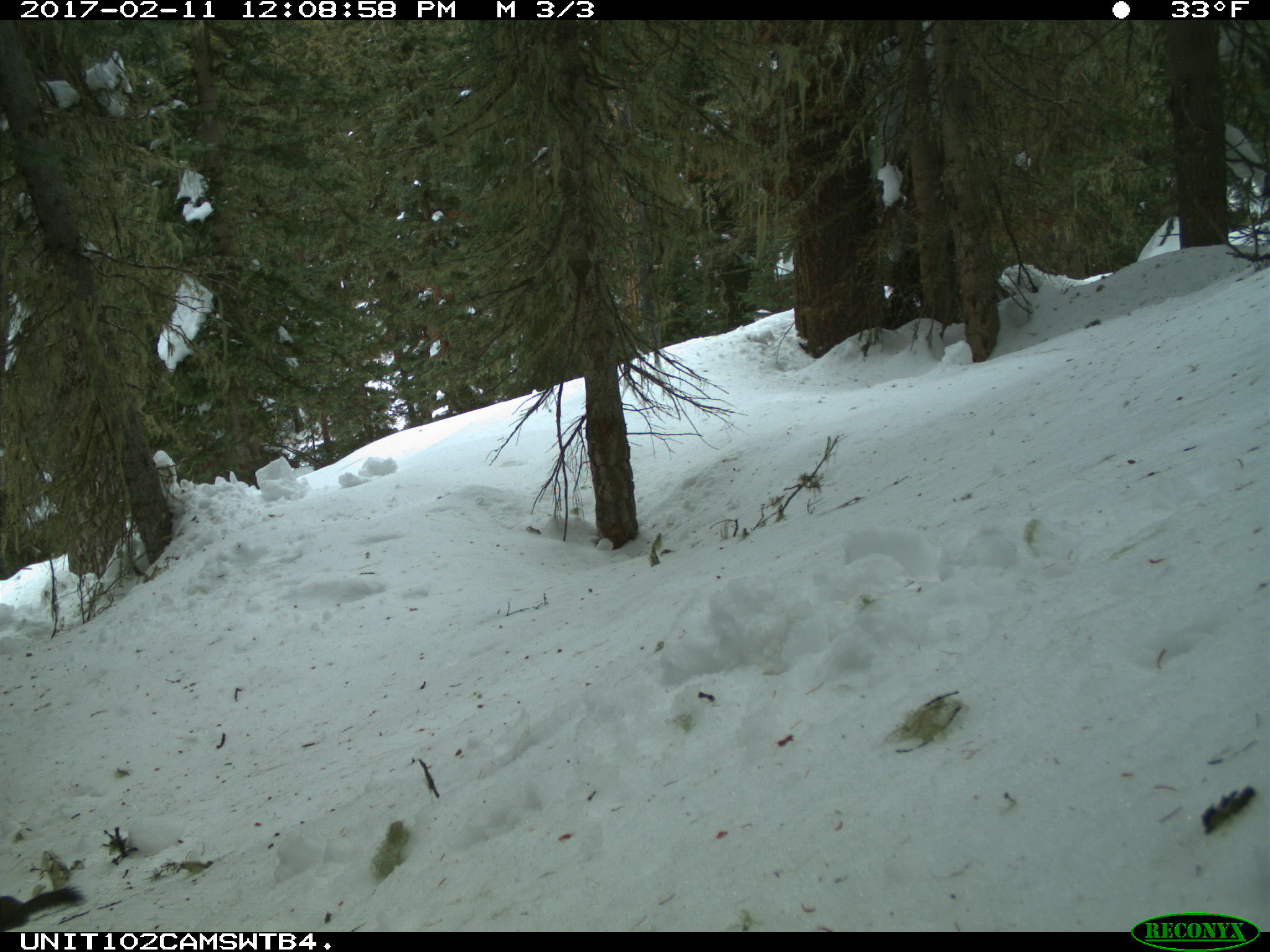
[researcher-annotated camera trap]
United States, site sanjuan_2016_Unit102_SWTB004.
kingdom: Animalia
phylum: Chordata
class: Mammalia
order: Rodentia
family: Sciuridae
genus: Tamiasciurus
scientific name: Tamiasciurus hudsonicus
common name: american red squirrel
Tamiasciurus hudsonicus (american red squirrel).